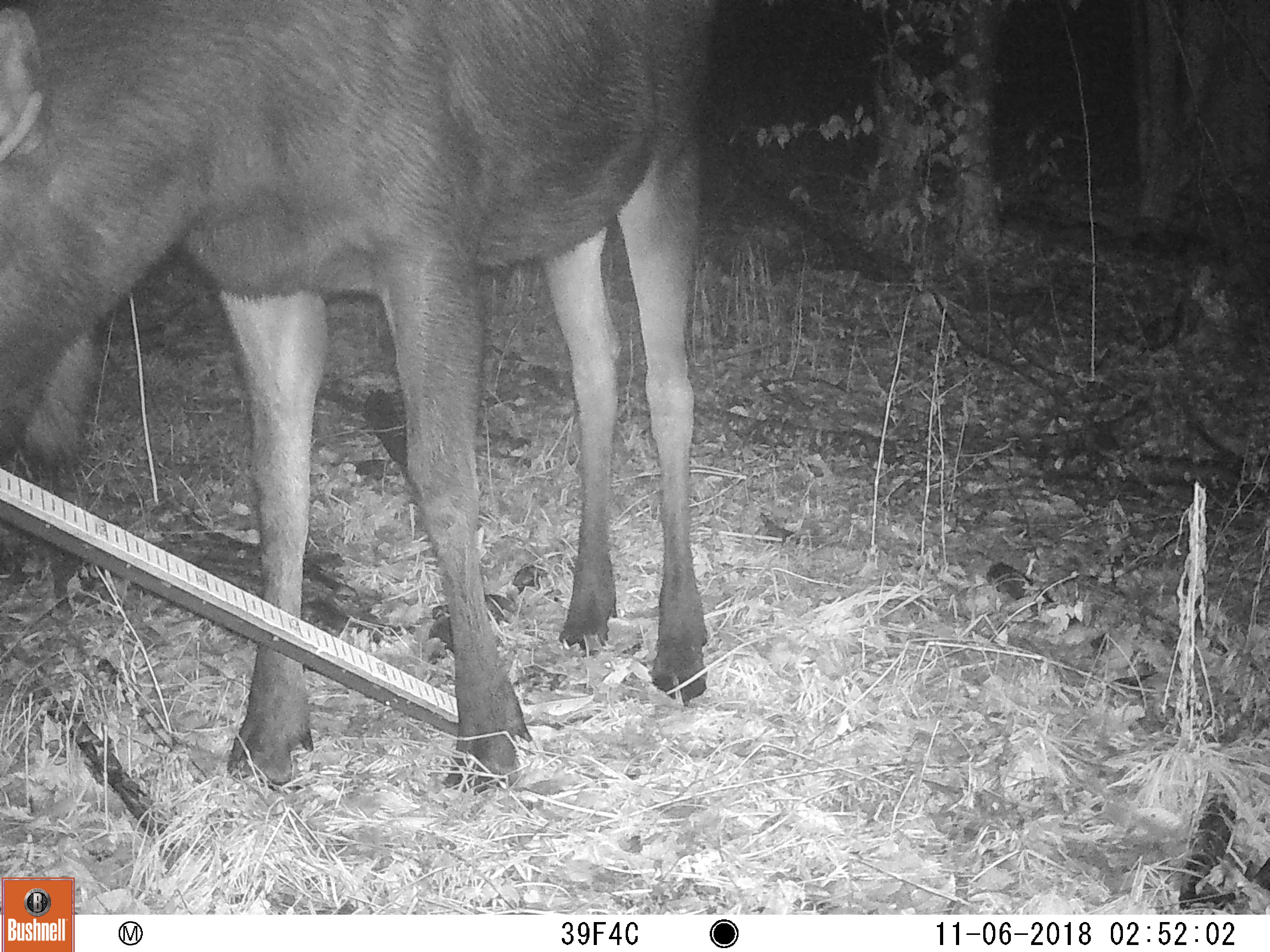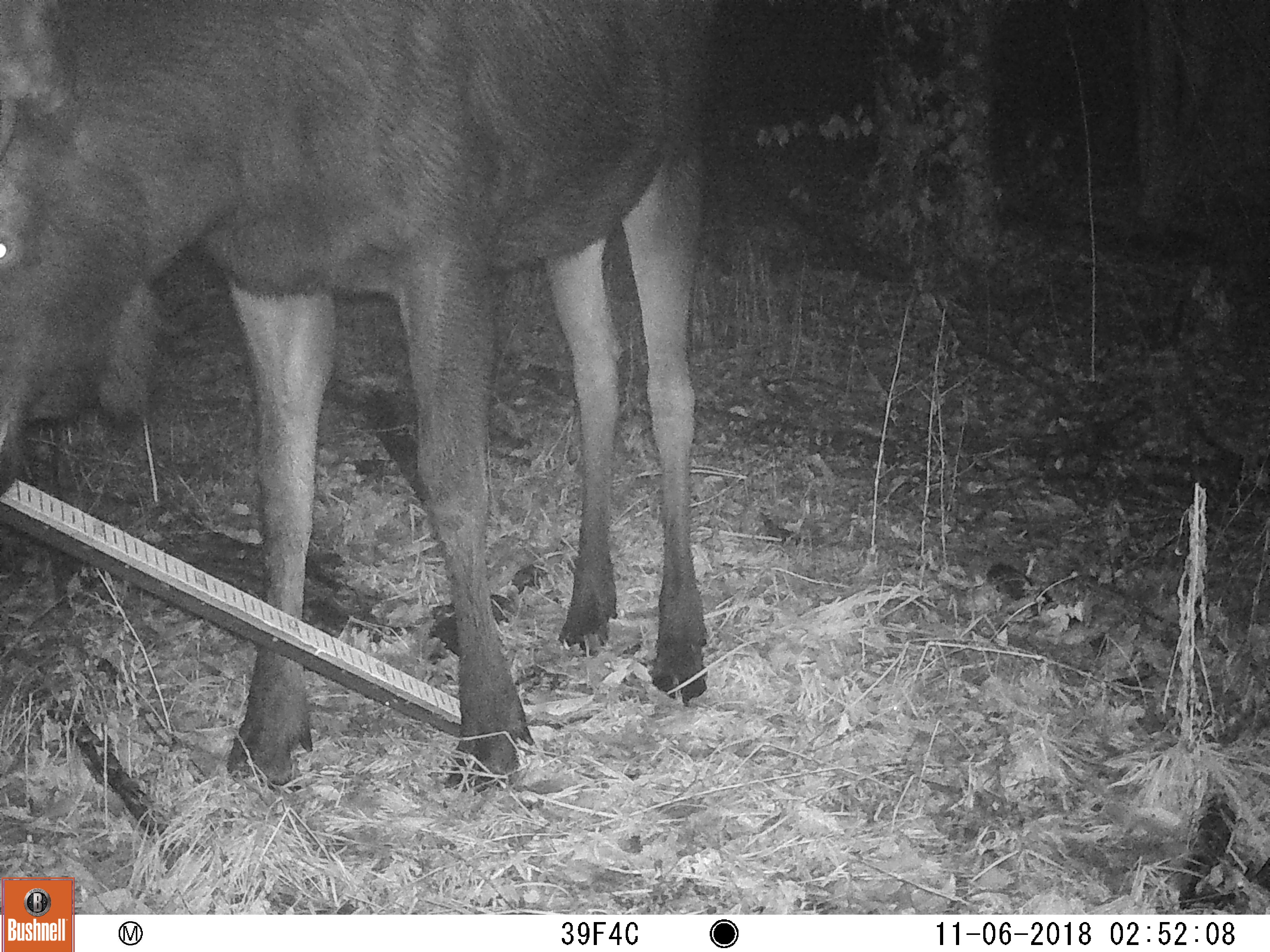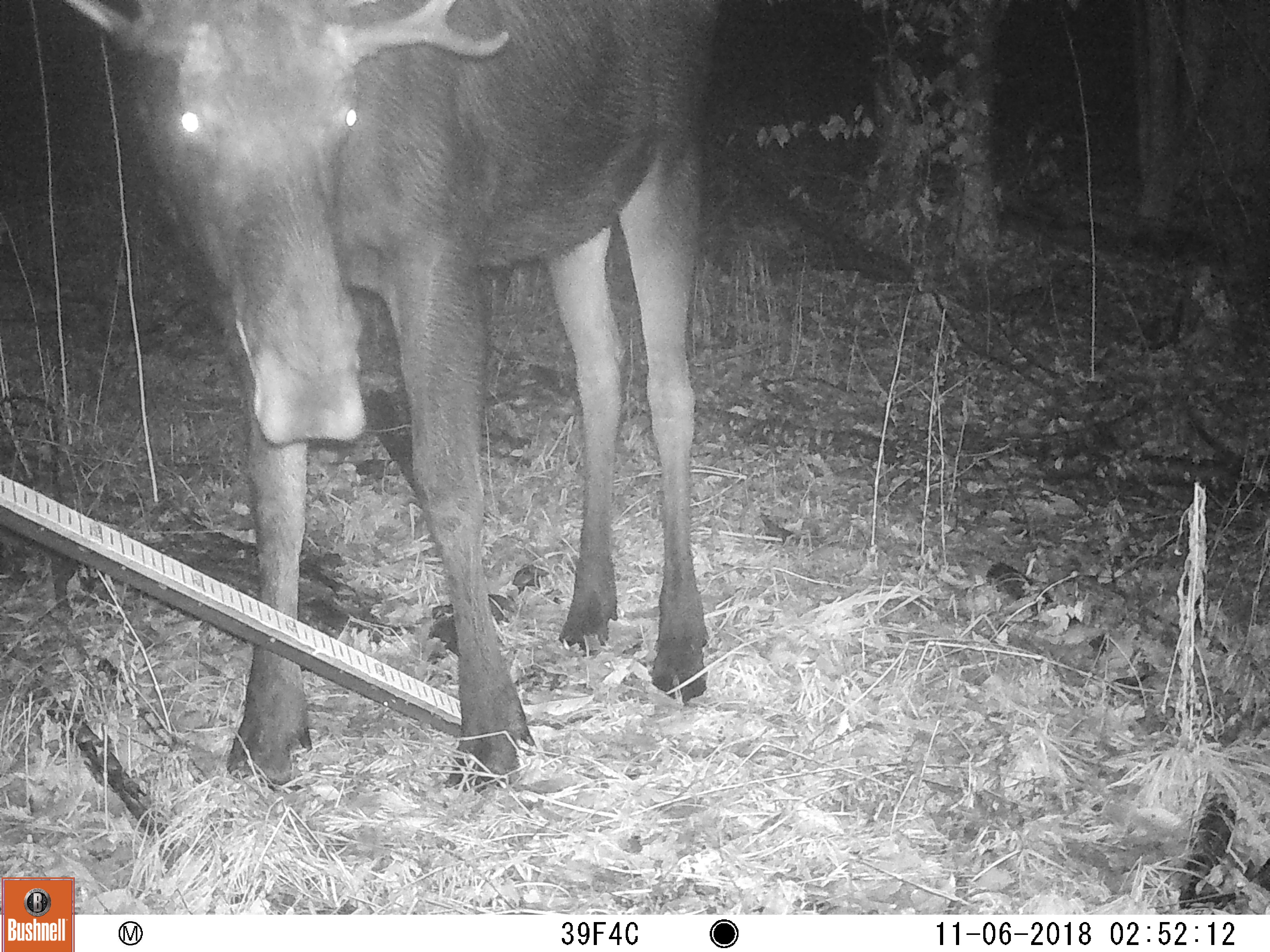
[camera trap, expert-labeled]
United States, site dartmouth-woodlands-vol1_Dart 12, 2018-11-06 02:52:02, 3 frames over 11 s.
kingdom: Animalia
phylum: Chordata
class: Mammalia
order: Artiodactyla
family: Cervidae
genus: Alces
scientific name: Alces alces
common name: moose